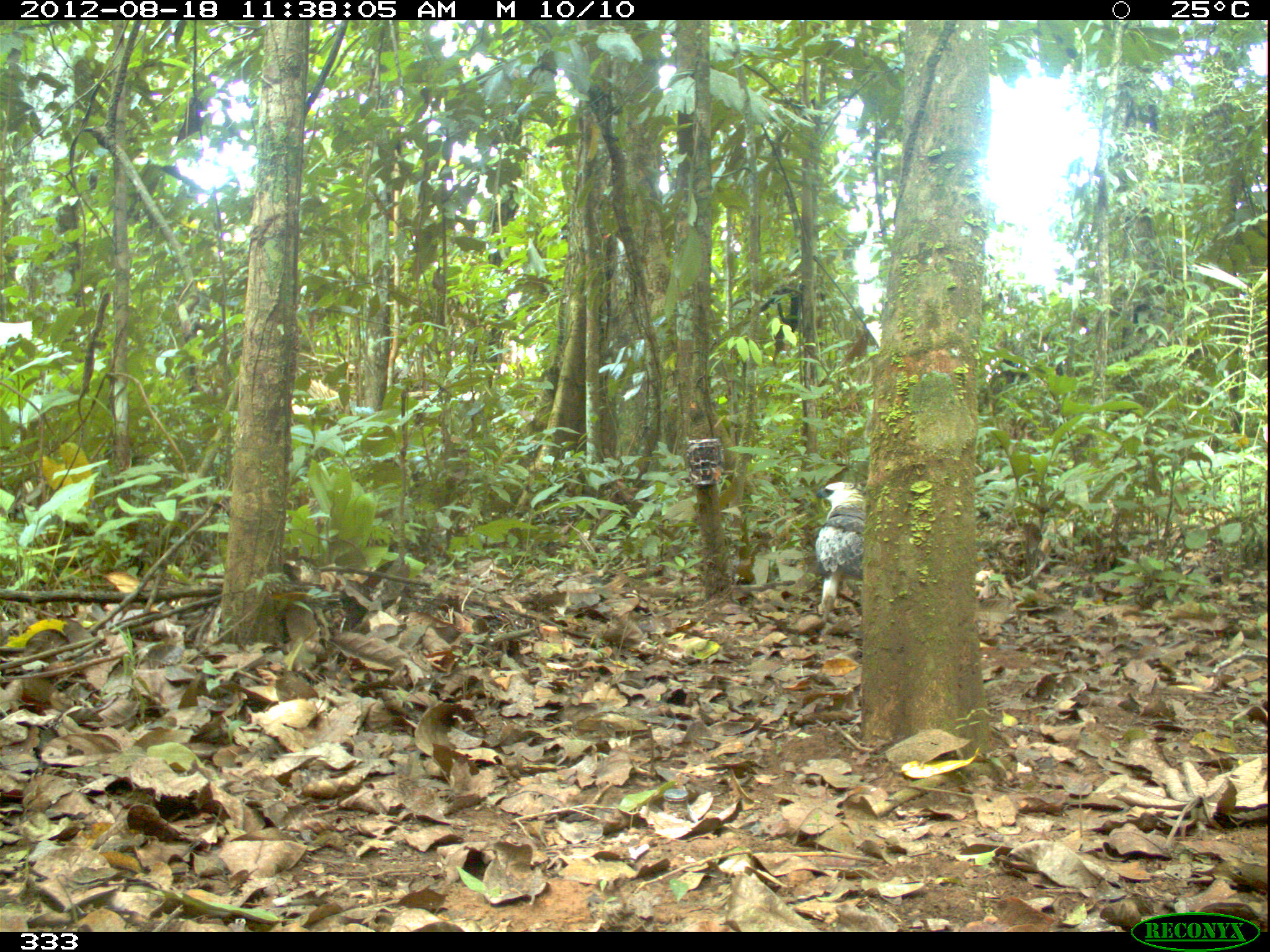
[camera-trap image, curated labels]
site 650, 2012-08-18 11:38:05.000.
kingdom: Animalia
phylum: Chordata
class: Aves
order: Accipitriformes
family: Accipitridae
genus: Morphnus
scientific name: Morphnus guianensis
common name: crested eagle